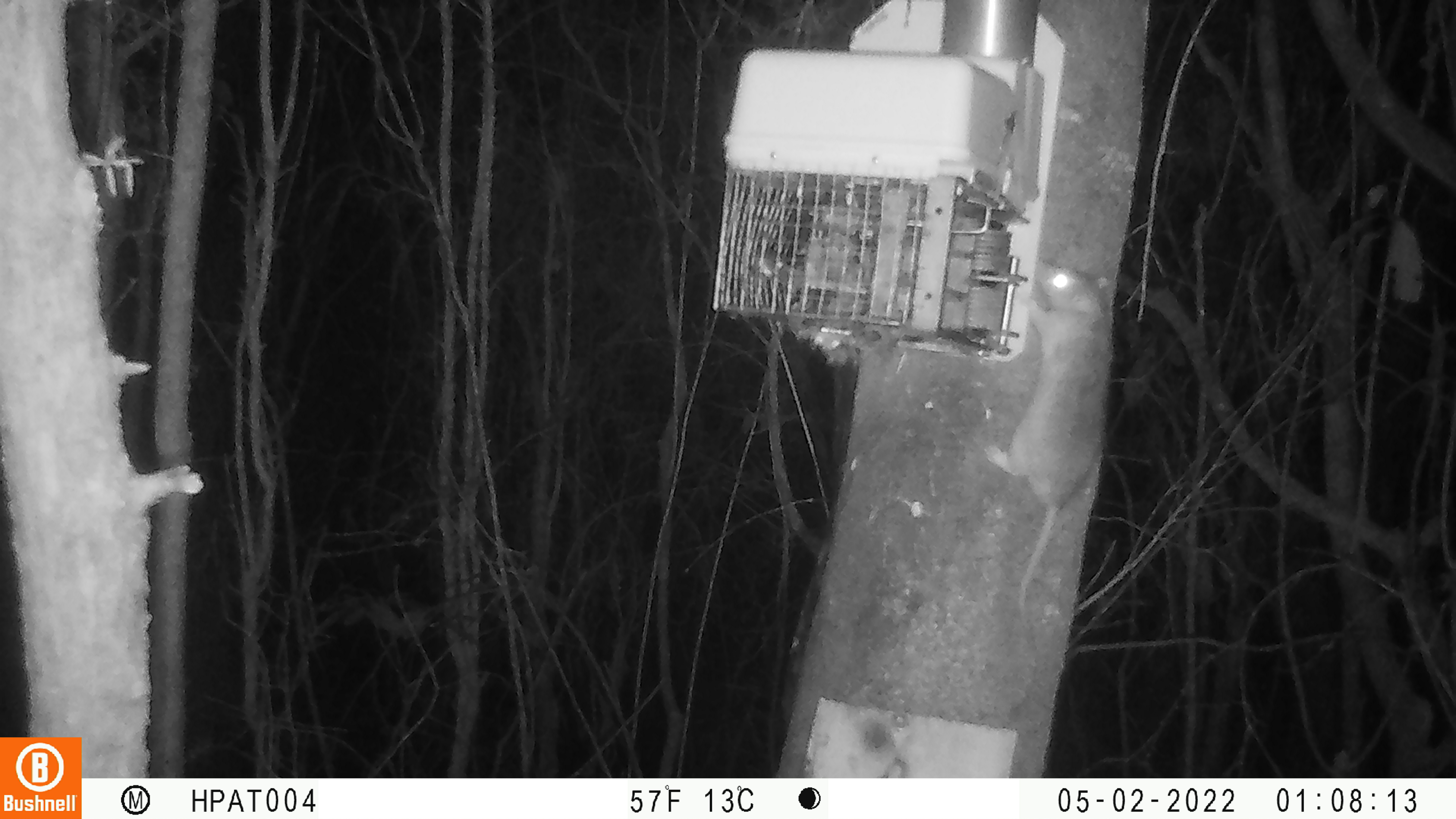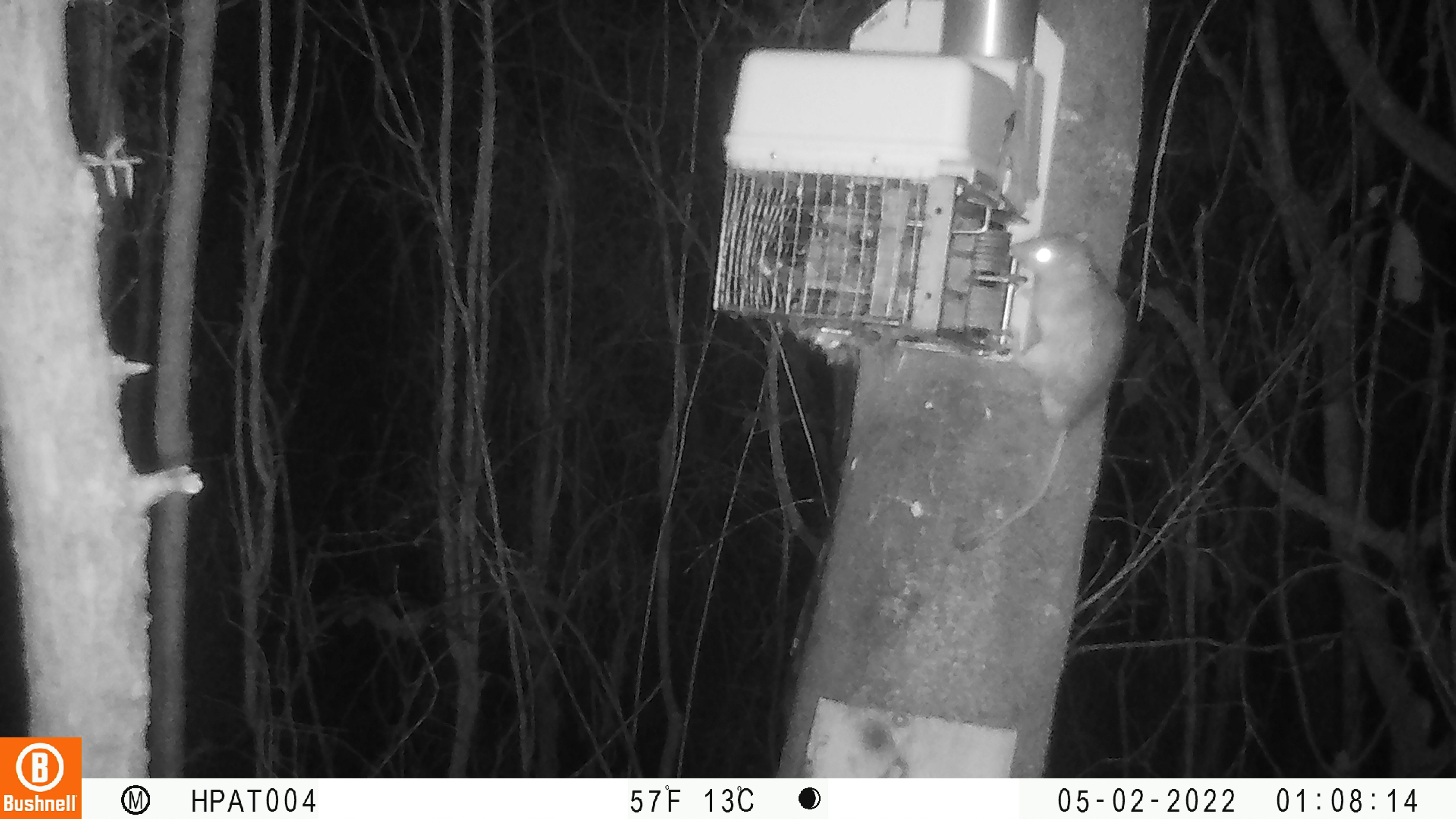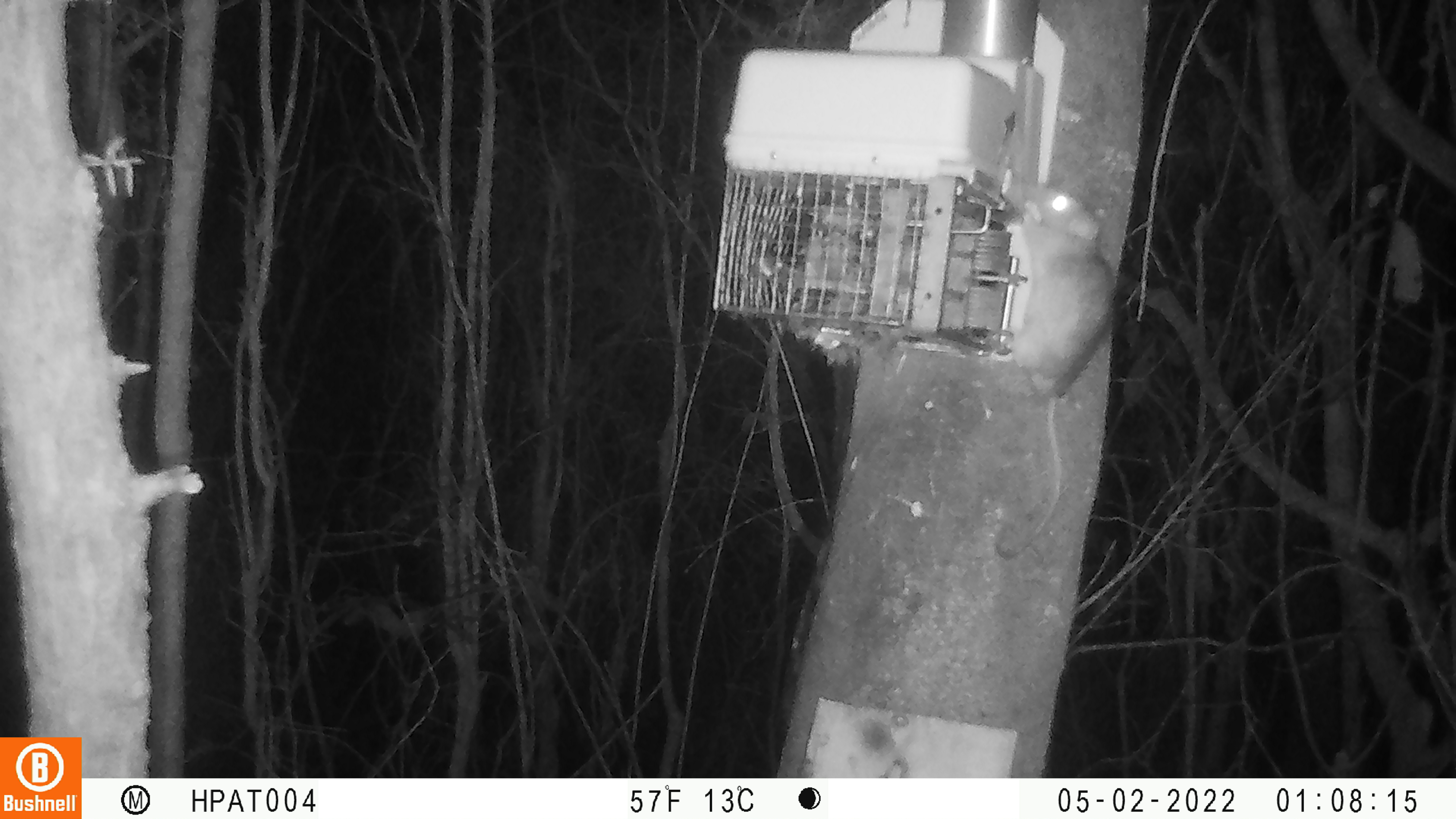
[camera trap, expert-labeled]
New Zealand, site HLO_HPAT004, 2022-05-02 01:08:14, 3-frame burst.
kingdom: Animalia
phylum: Chordata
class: Mammalia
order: Rodentia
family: Muridae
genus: Rattus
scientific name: Rattus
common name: rat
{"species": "rat (Rattus)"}